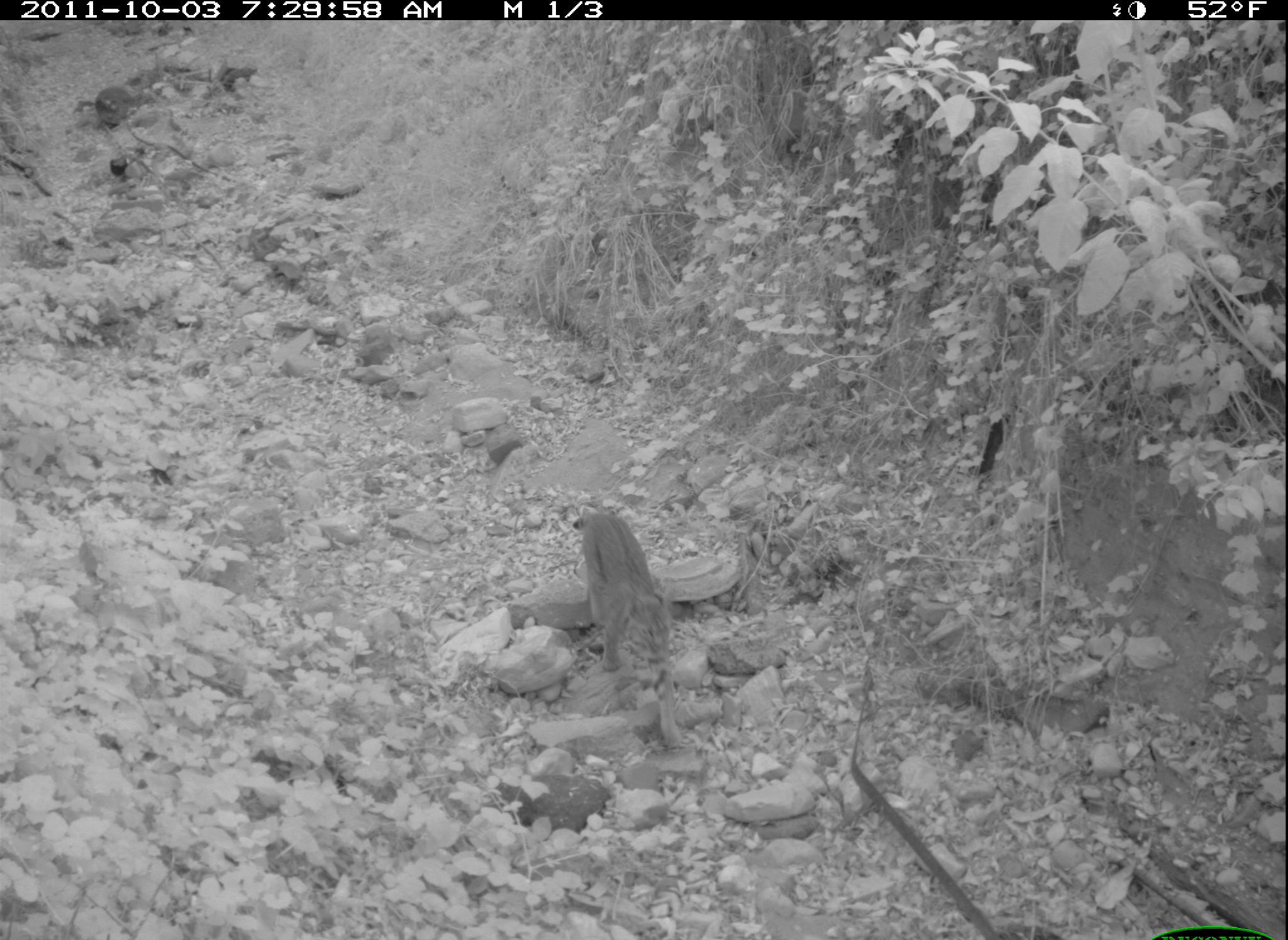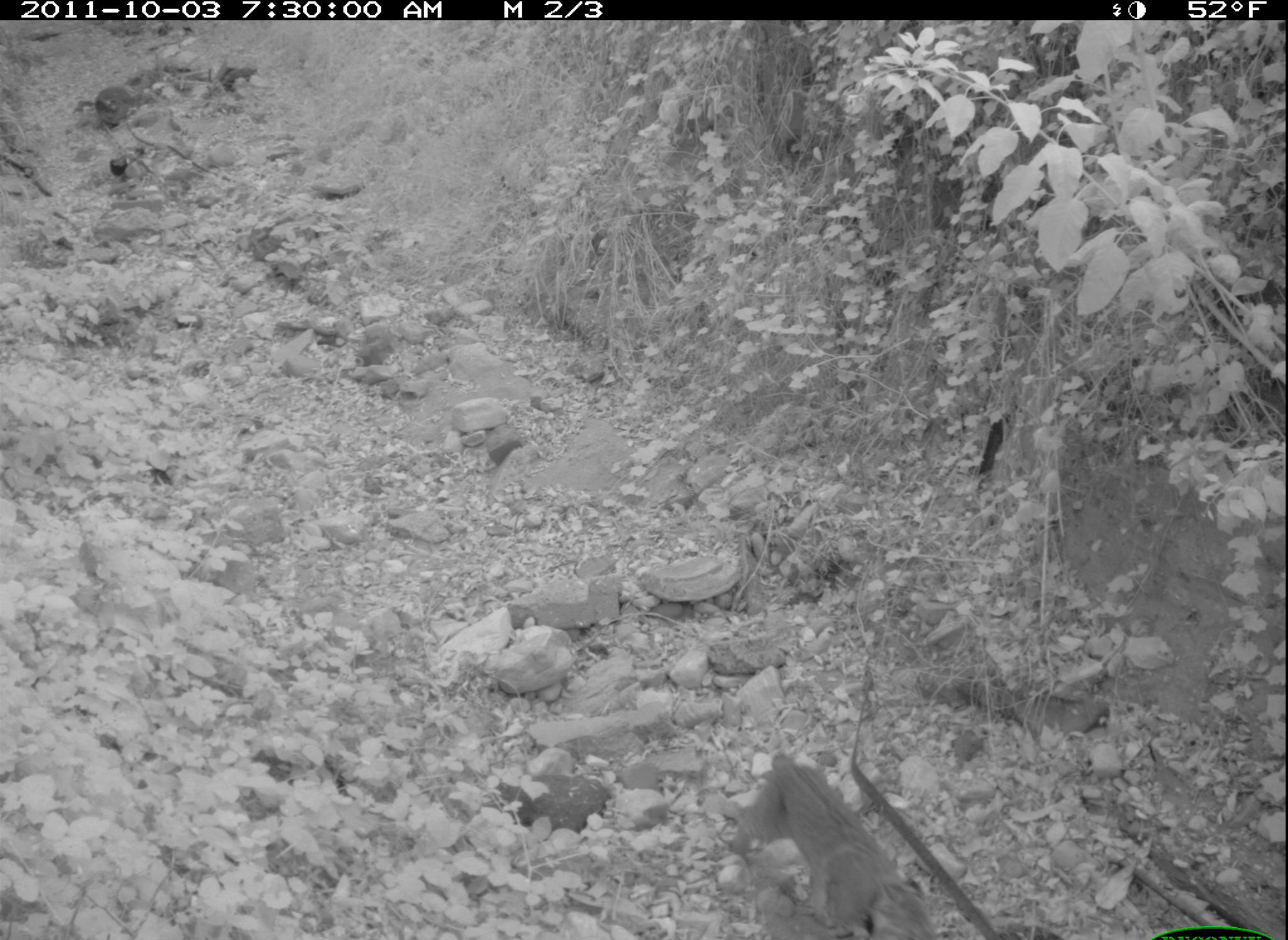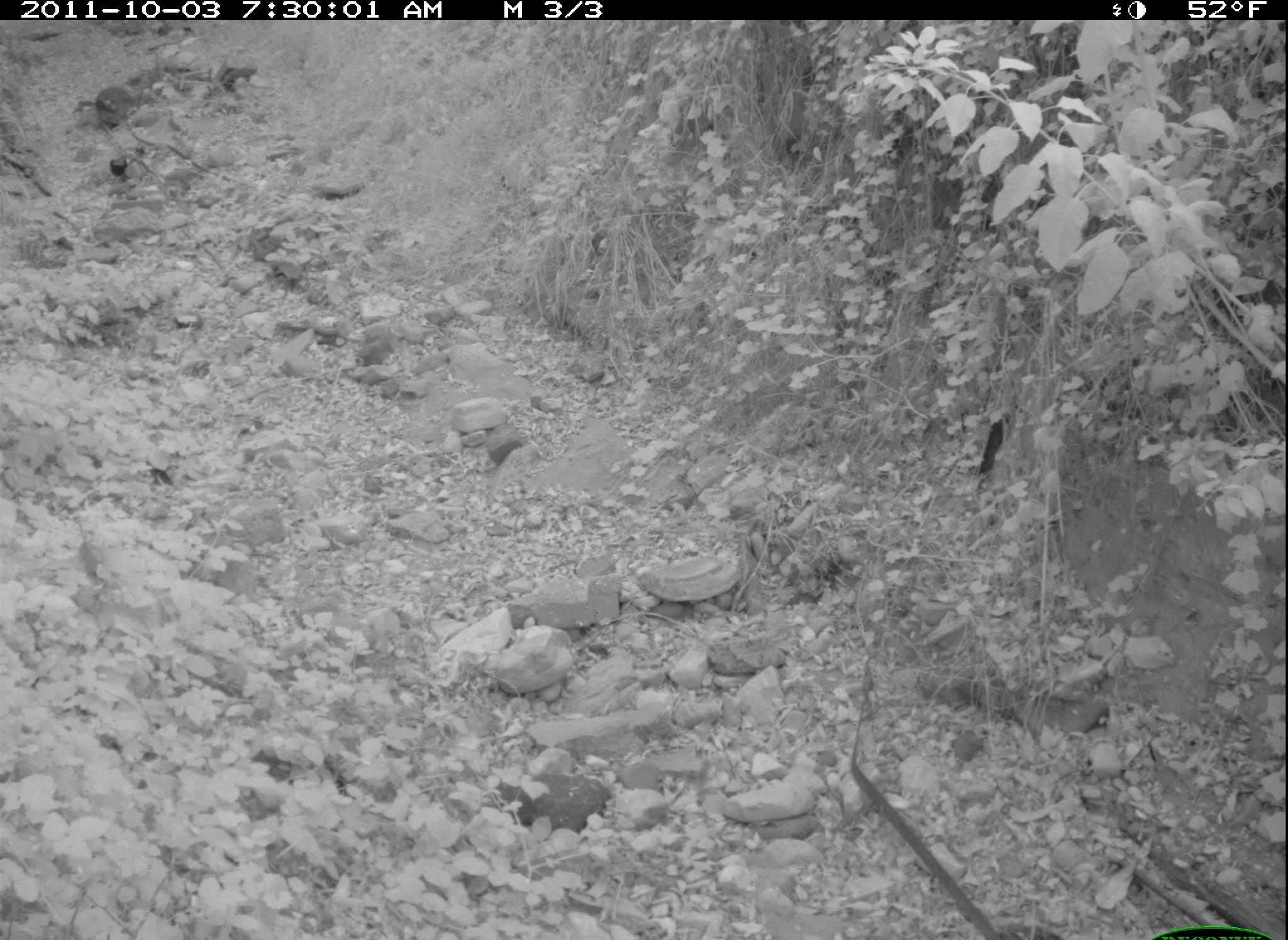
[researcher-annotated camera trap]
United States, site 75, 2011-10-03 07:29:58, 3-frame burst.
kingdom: Animalia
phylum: Chordata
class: Mammalia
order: Carnivora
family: Felidae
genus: Lynx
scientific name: Lynx rufus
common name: bobcat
Bobcat (Lynx rufus).